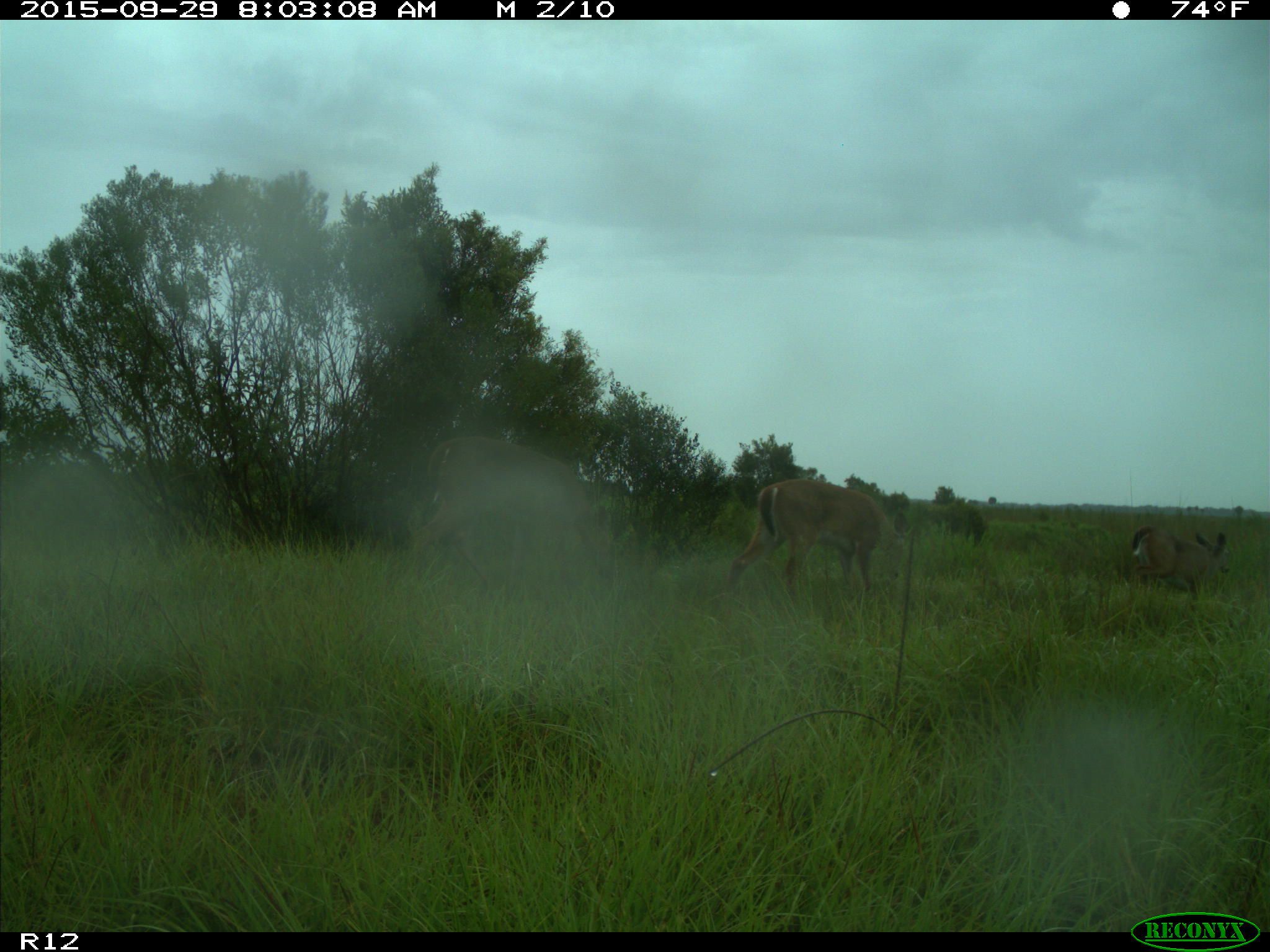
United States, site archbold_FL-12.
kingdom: Animalia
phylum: Chordata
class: Mammalia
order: Artiodactyla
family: Cervidae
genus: Odocoileus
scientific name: Odocoileus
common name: deer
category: unidentified deer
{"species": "unidentified deer (deer) (Odocoileus)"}